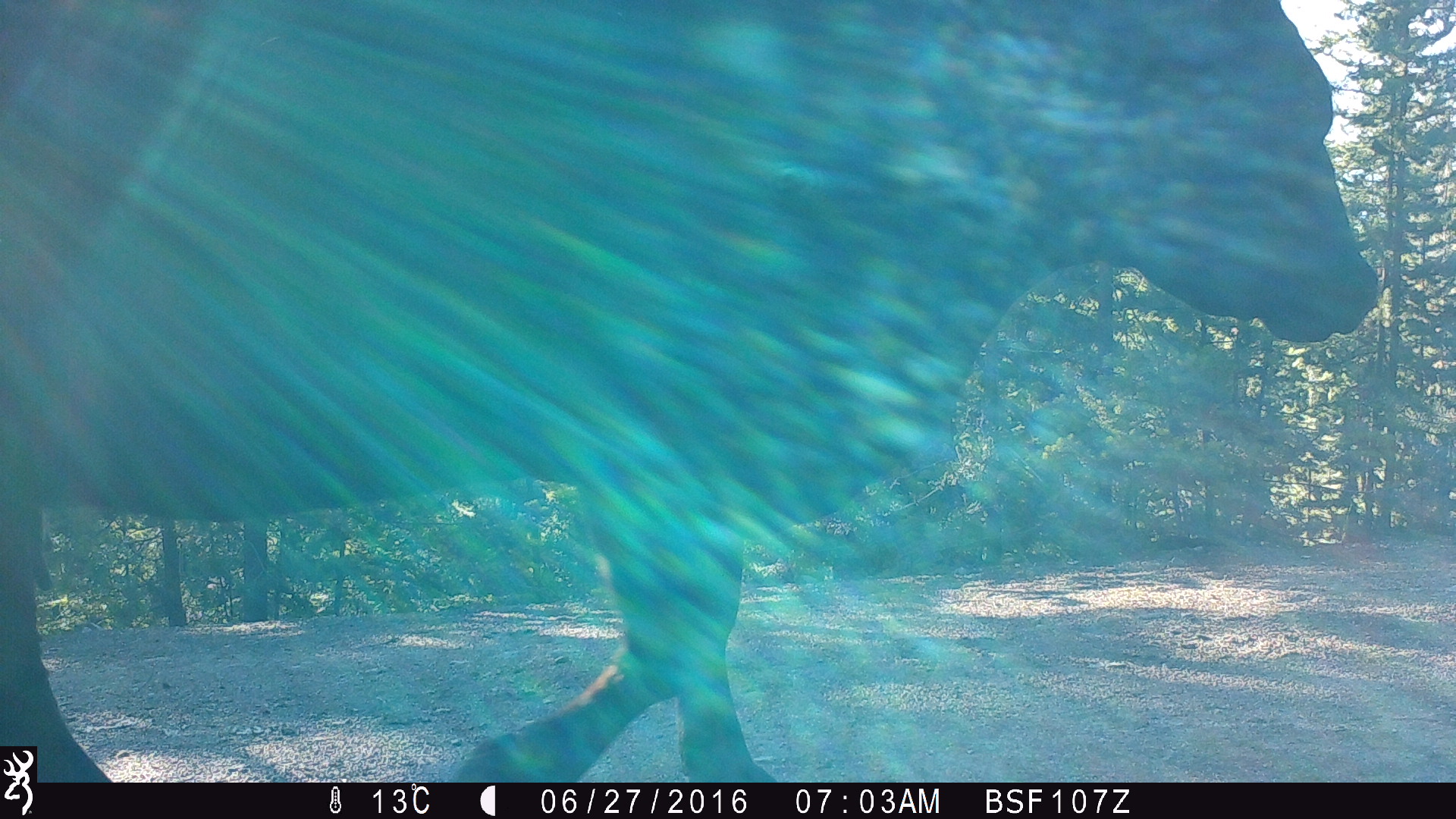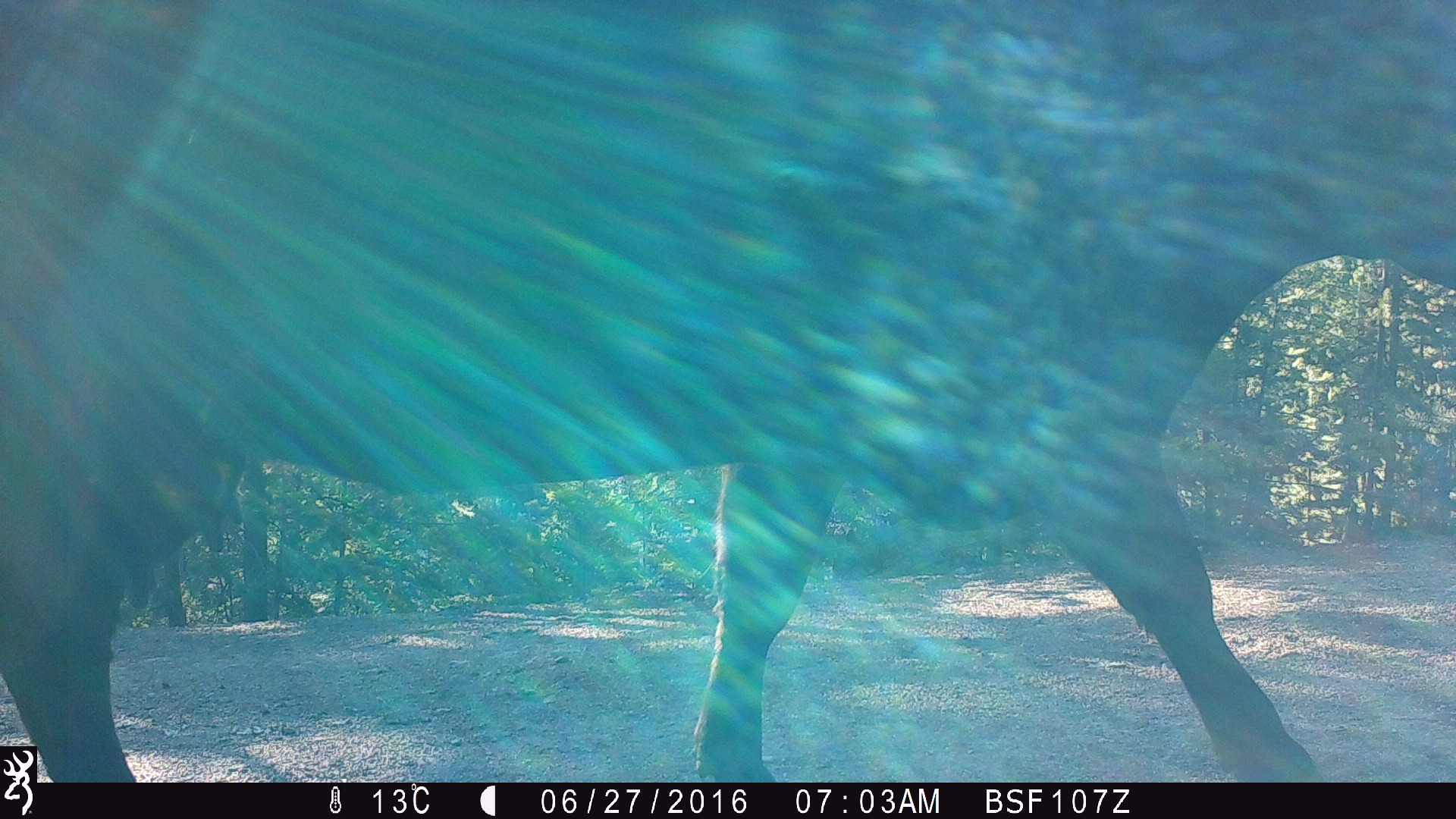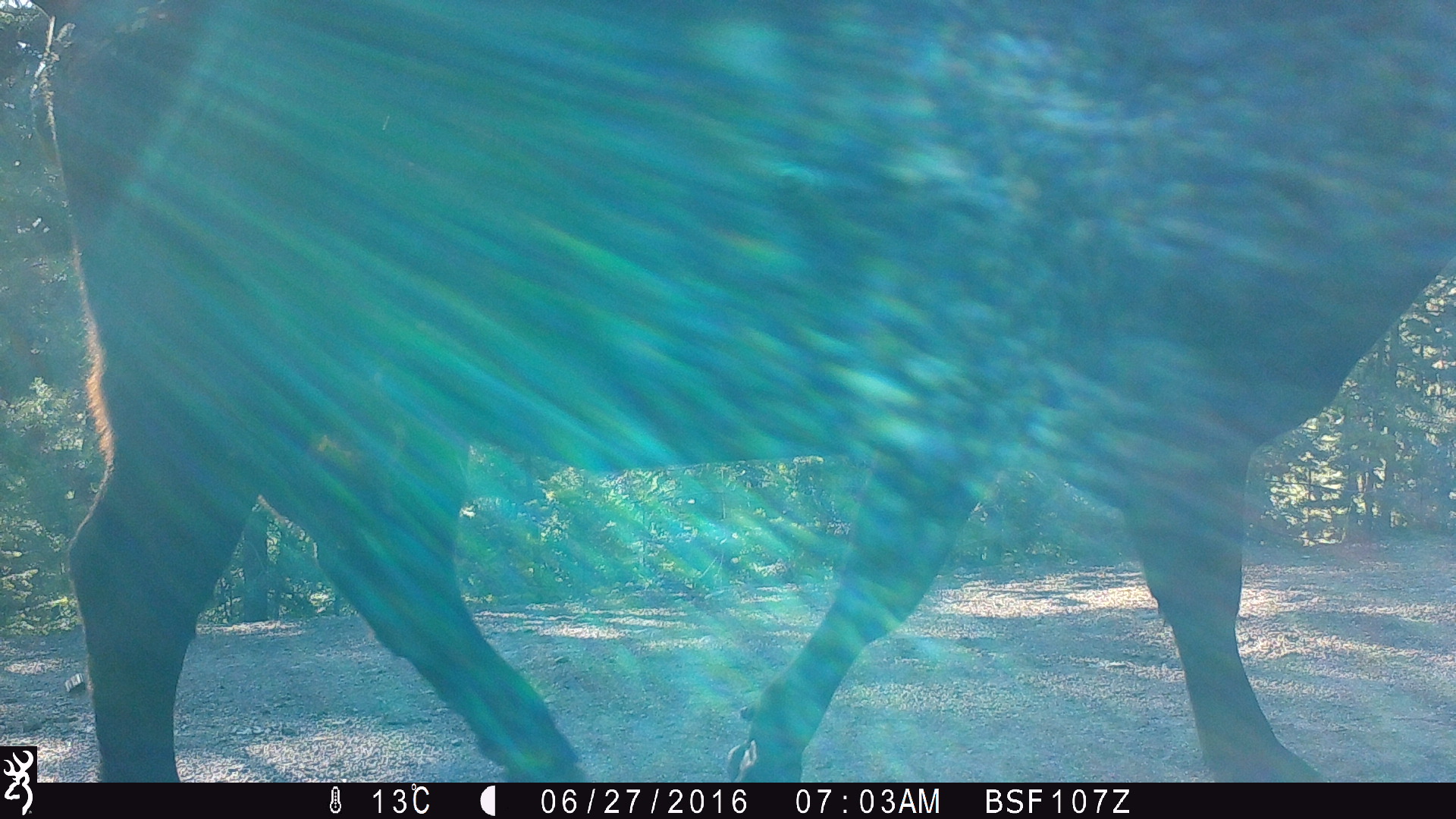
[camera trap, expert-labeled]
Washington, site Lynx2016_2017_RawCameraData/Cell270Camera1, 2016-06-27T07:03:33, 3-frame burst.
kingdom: Animalia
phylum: Chordata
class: Mammalia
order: Artiodactyla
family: Bovidae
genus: Bos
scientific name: Bos taurus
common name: domestic cattle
Domestic cattle (Bos taurus). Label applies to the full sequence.